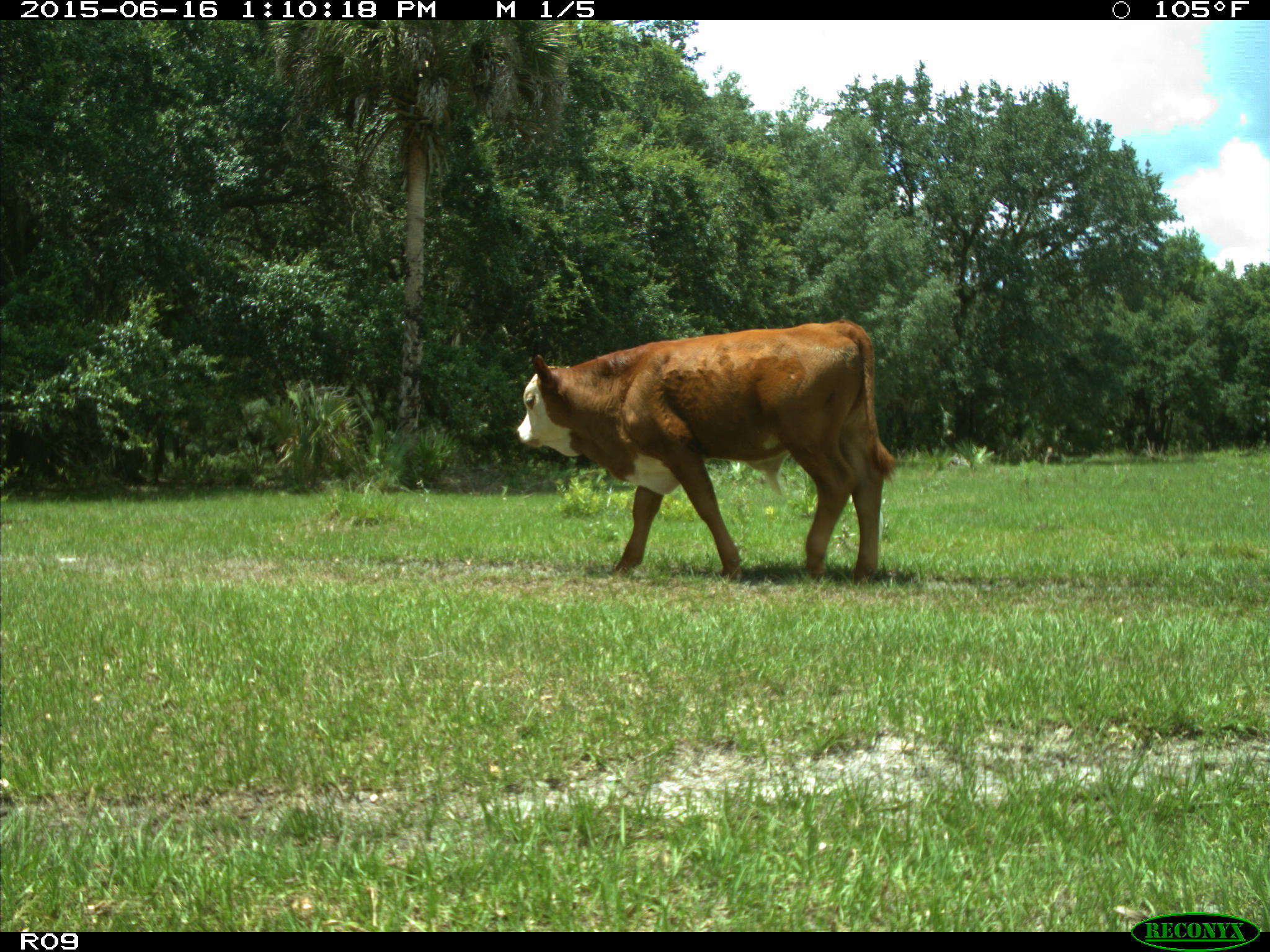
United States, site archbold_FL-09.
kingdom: Animalia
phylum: Chordata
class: Mammalia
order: Artiodactyla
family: Bovidae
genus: Bos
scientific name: Bos taurus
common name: domestic cow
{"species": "Bos taurus (domestic cow)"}